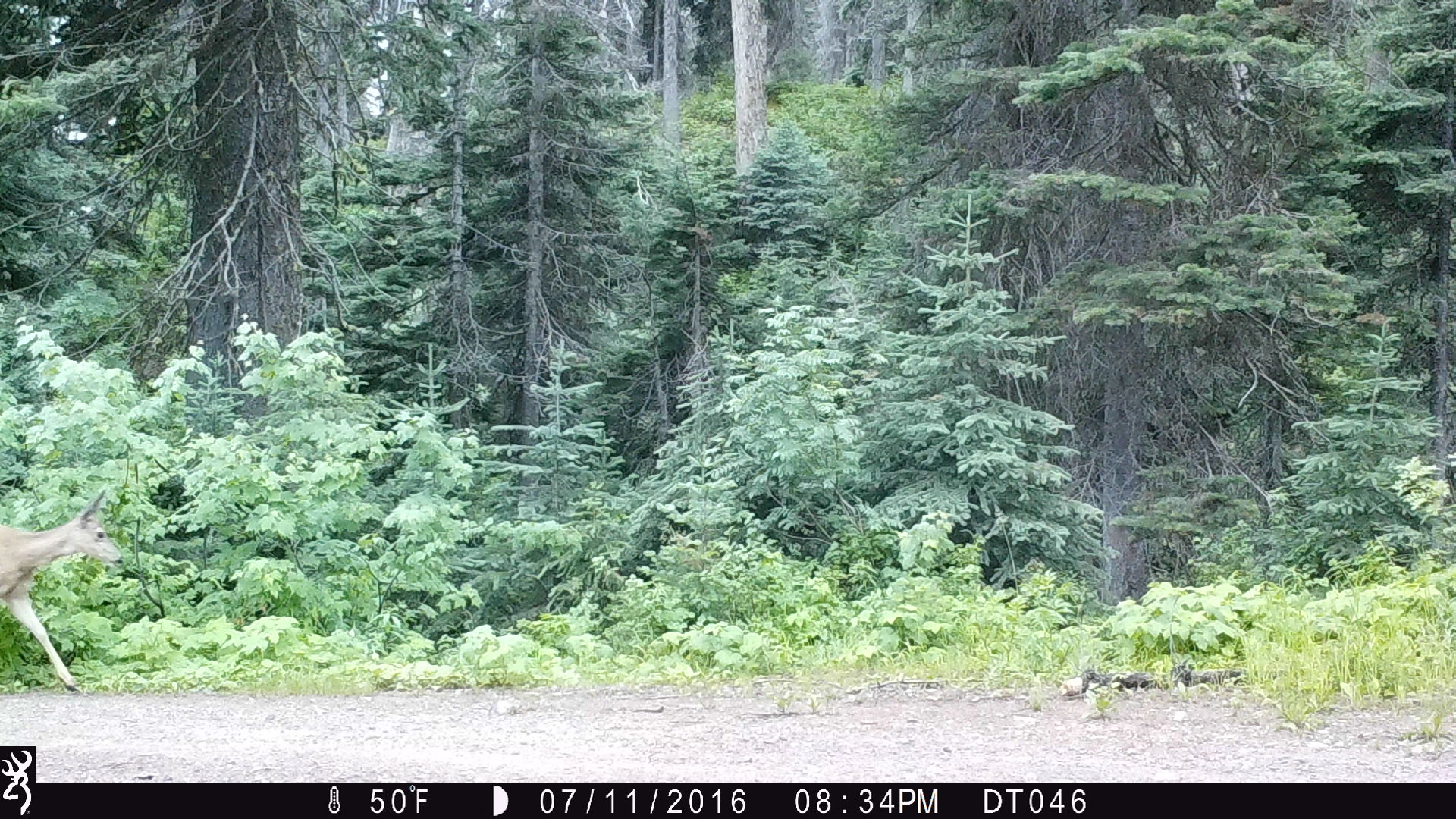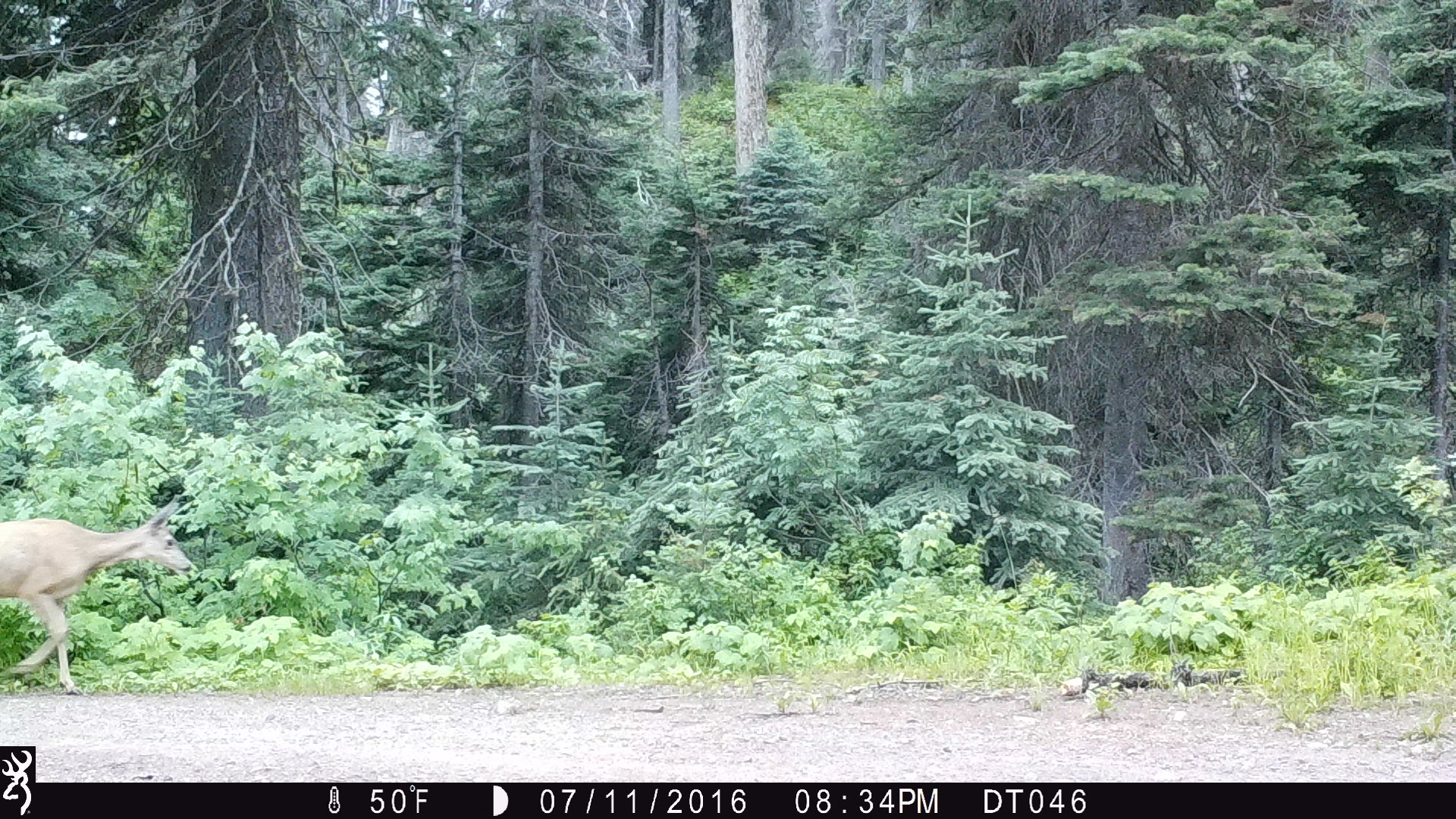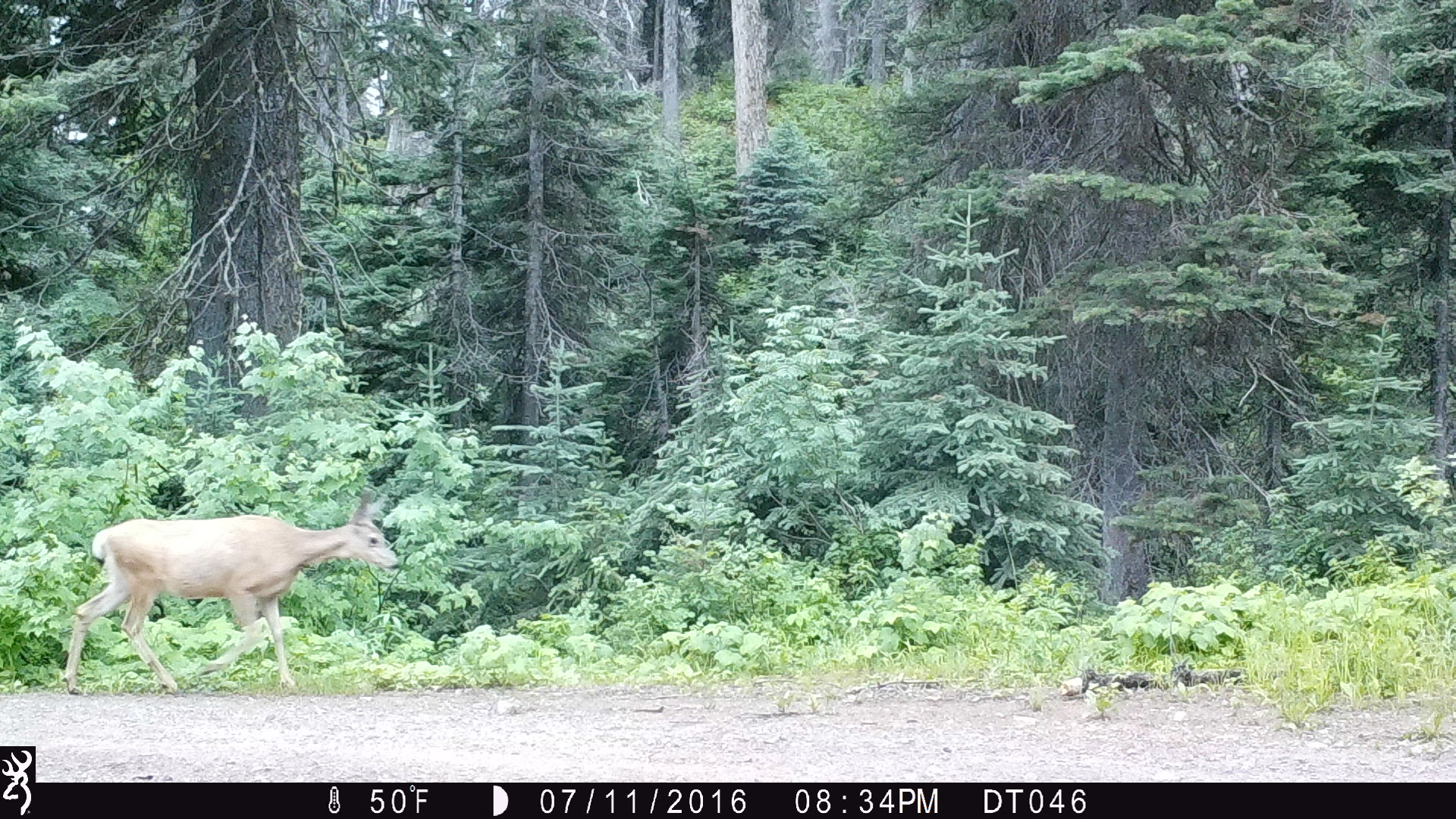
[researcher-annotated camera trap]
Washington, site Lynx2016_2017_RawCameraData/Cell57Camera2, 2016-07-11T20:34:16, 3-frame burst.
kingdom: Animalia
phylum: Chordata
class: Mammalia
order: Artiodactyla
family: Cervidae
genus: Odocoileus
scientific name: Odocoileus hemionus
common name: mule deer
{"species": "Odocoileus hemionus (mule deer)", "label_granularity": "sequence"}